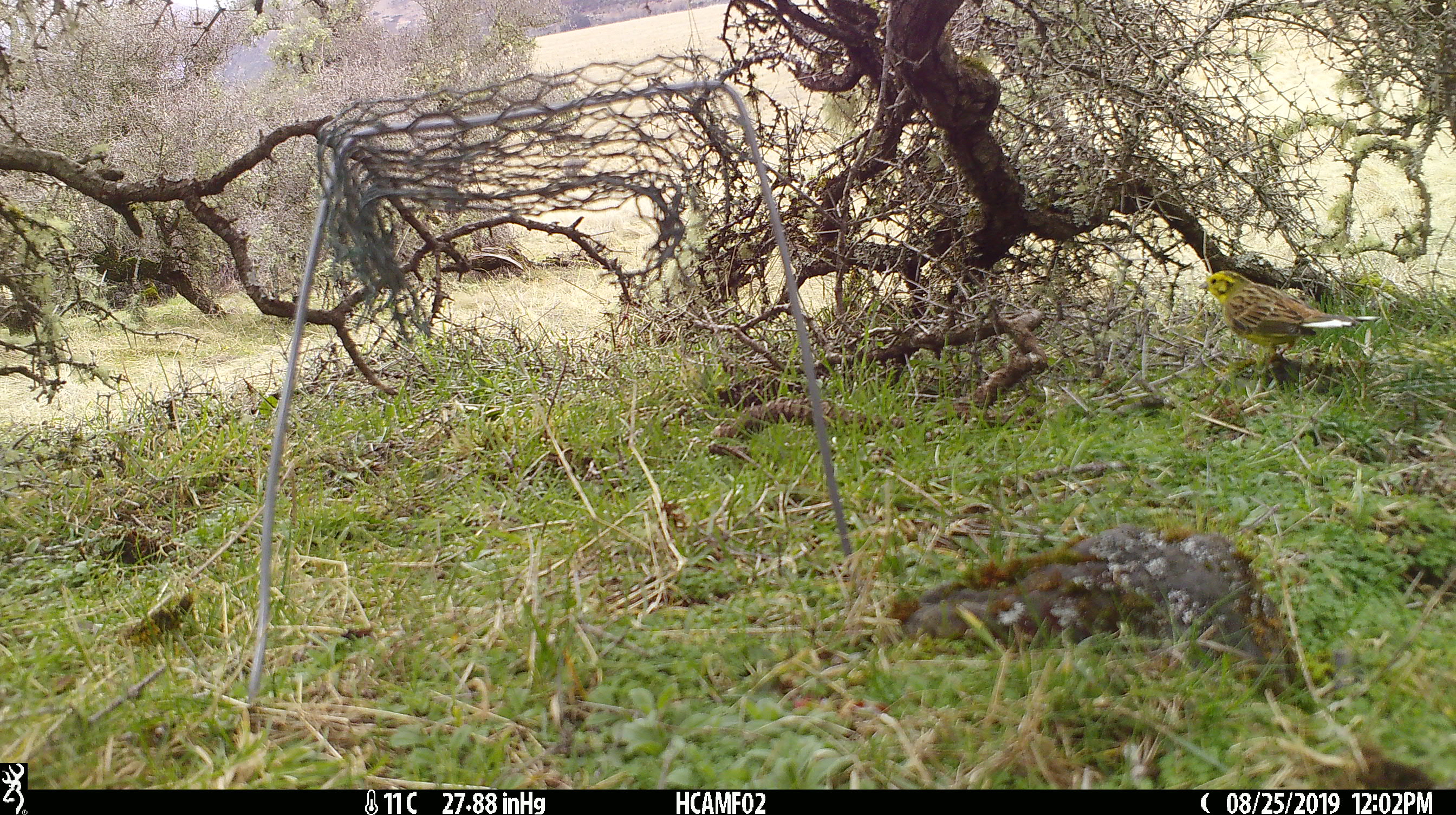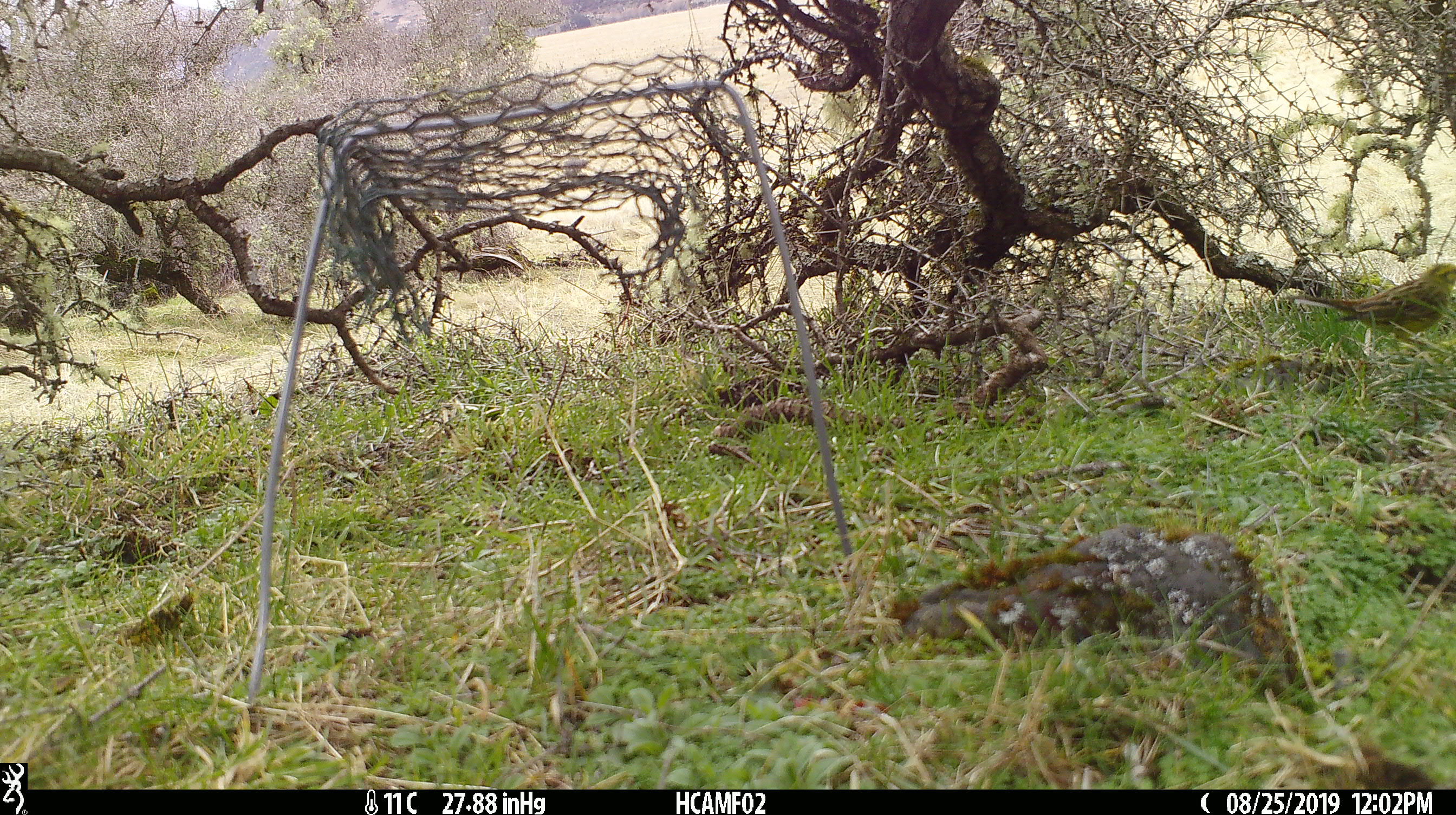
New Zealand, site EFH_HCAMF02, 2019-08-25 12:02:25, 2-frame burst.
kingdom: Animalia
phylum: Chordata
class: Aves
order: Passeriformes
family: Emberizidae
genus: Emberiza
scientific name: Emberiza citrinella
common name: yellowhammer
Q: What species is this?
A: Yellowhammer (Emberiza citrinella).